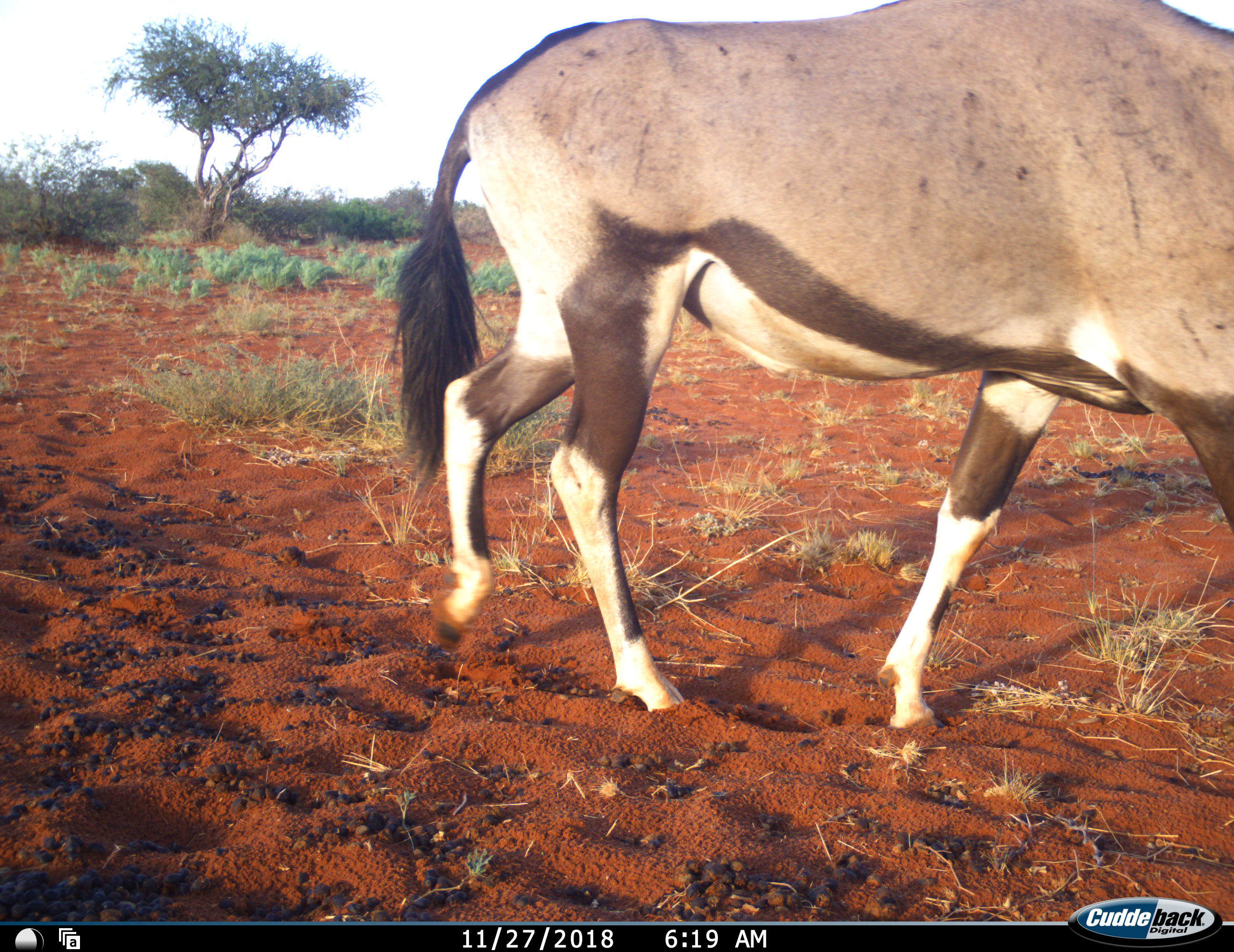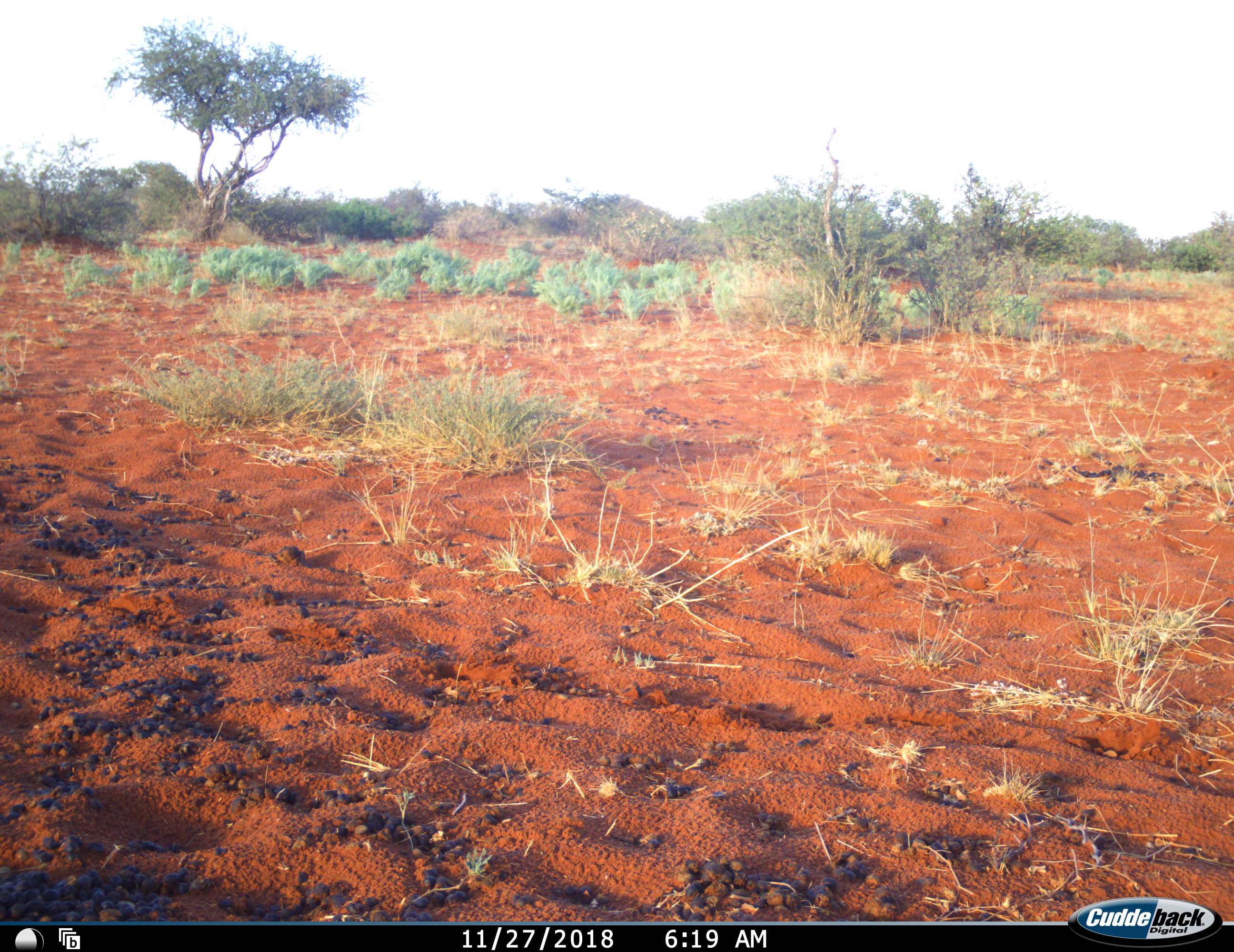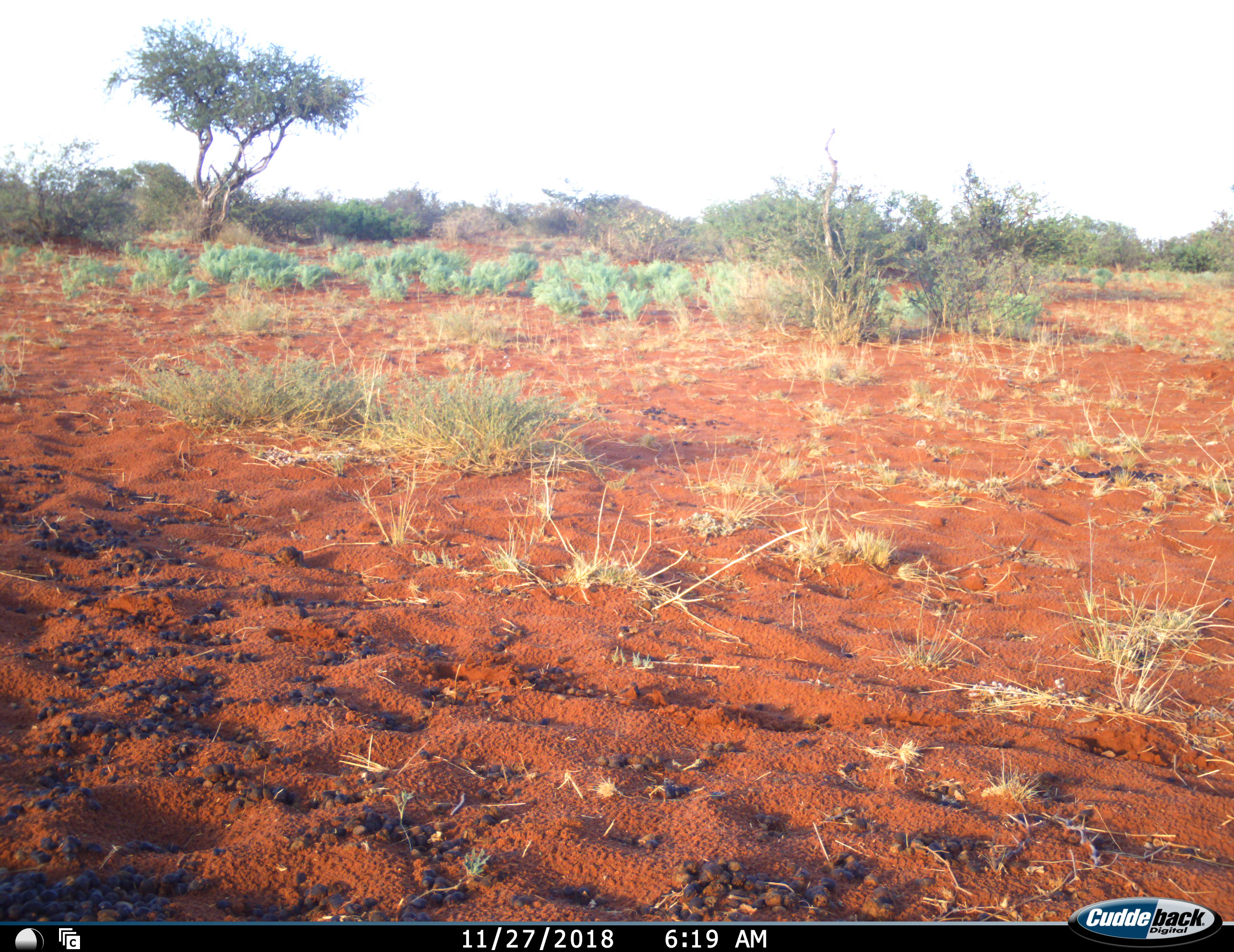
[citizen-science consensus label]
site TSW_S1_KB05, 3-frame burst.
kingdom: Animalia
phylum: Chordata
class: Mammalia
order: Artiodactyla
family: Bovidae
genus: Oryx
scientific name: Oryx gazella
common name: gemsbok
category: oryx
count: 1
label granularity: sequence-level